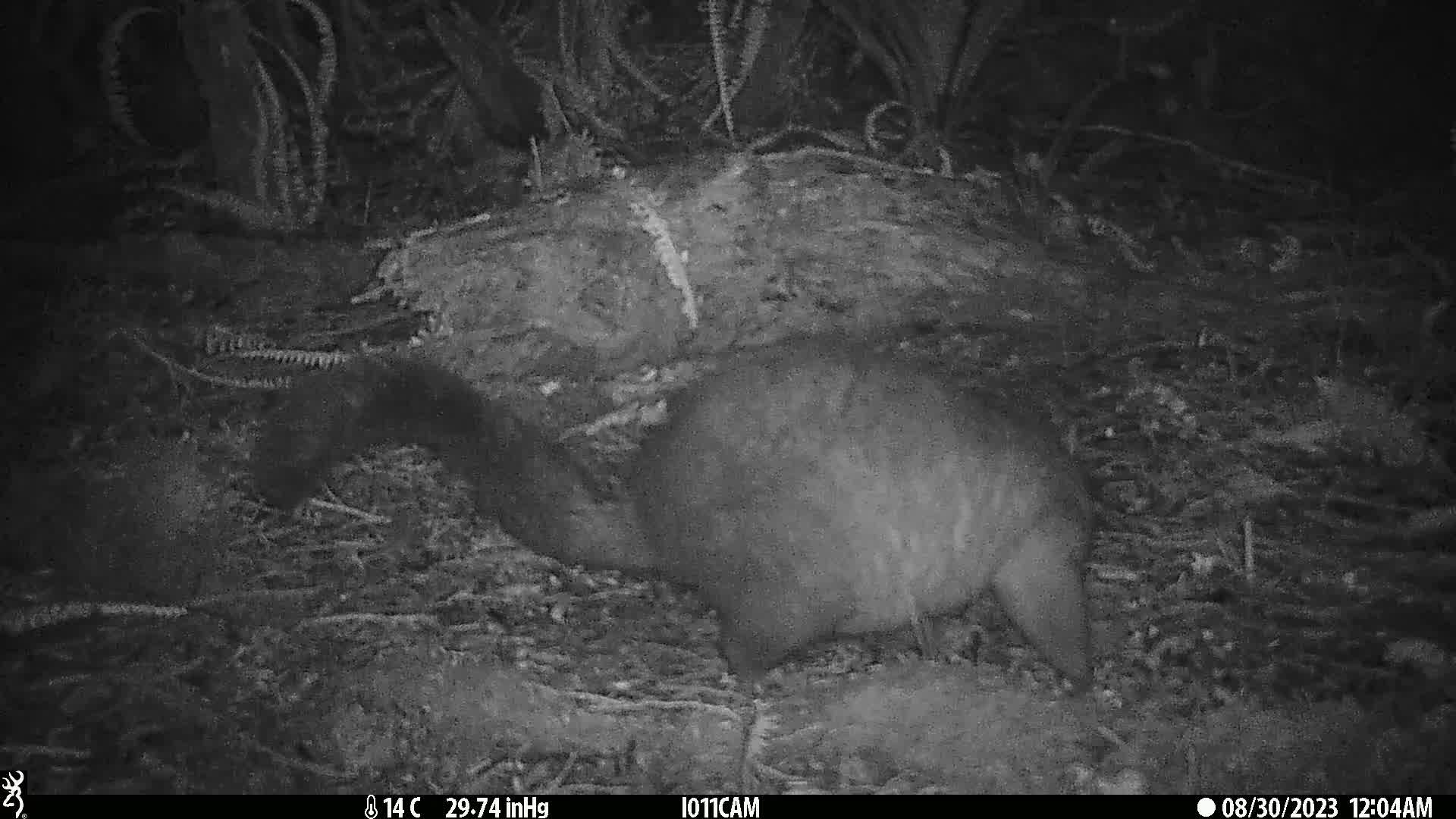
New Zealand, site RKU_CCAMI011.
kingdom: Animalia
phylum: Chordata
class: Mammalia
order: Diprotodontia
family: Phalangeridae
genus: Trichosurus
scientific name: Trichosurus vulpecula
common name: common brushtail possum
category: possum